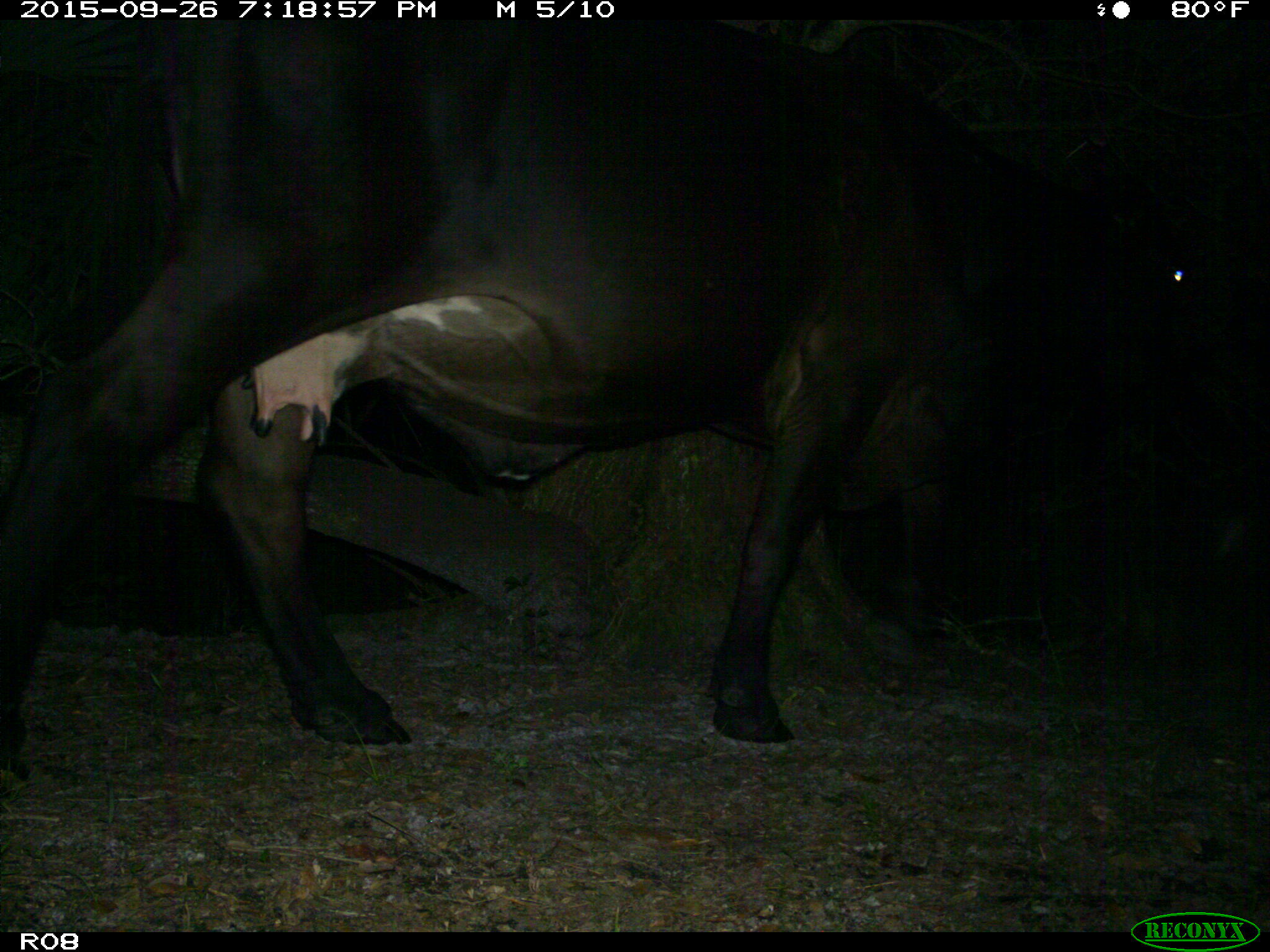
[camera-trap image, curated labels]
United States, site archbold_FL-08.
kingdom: Animalia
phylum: Chordata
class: Mammalia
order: Artiodactyla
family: Bovidae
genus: Bos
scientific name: Bos taurus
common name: domestic cow